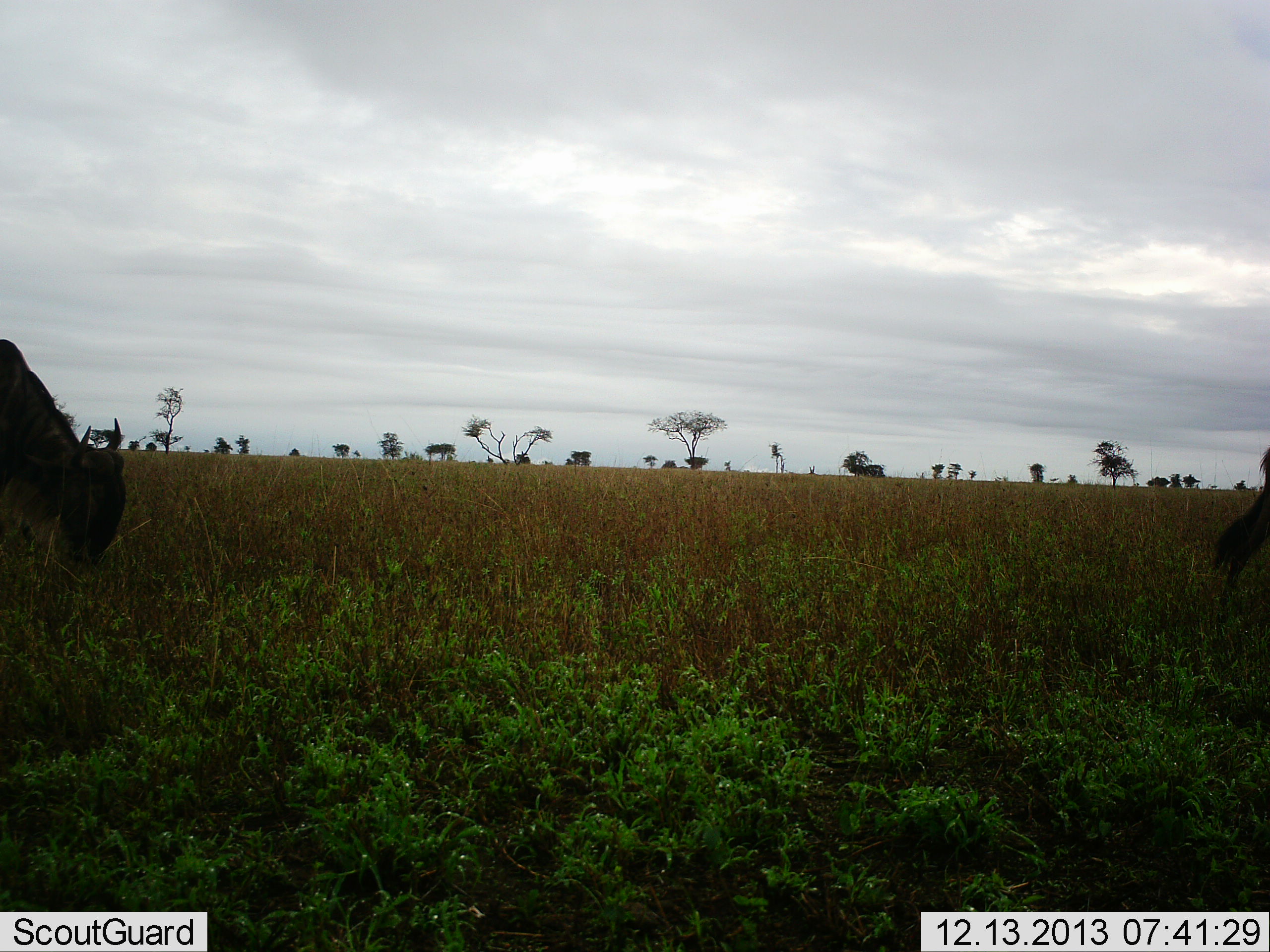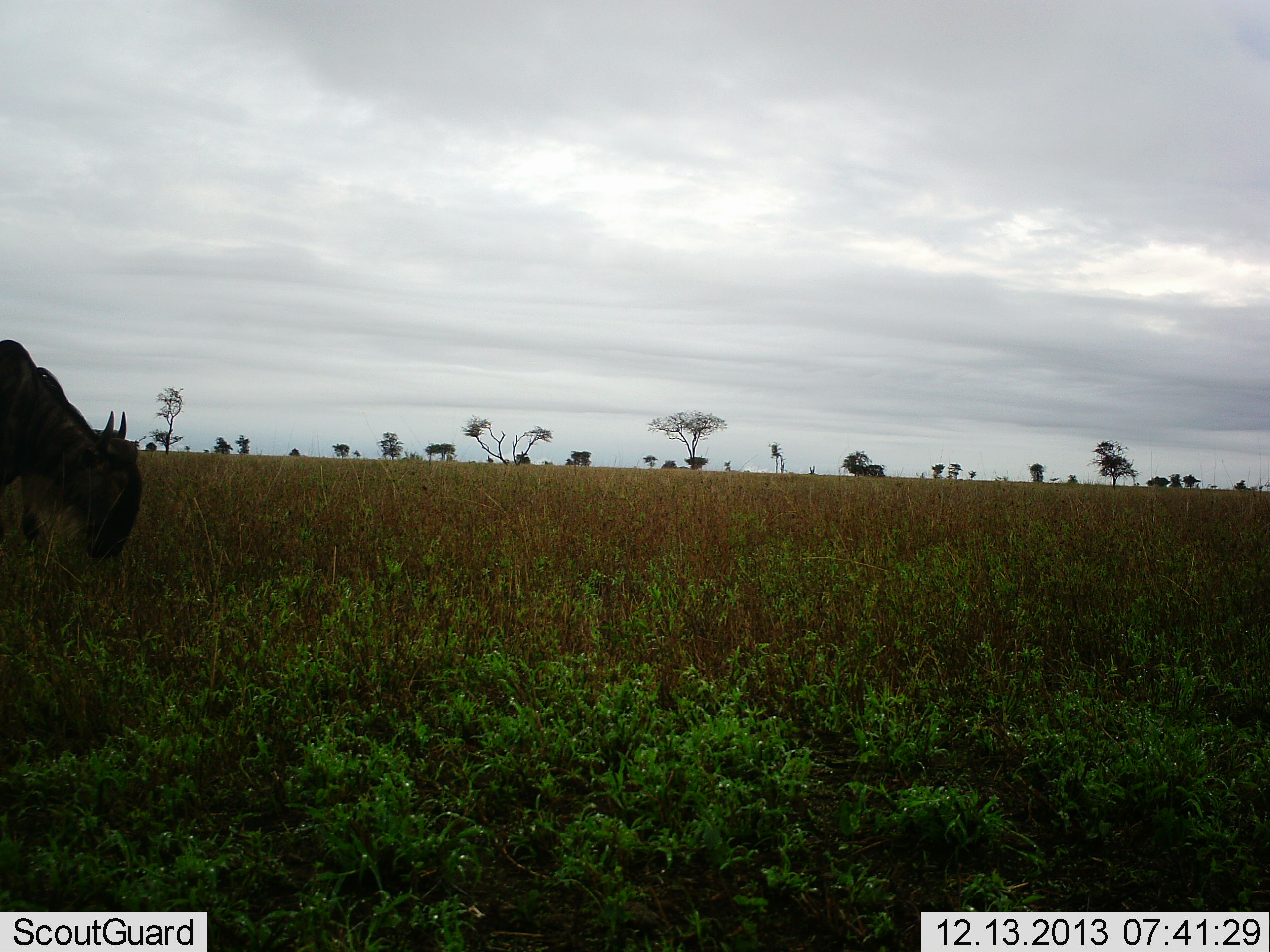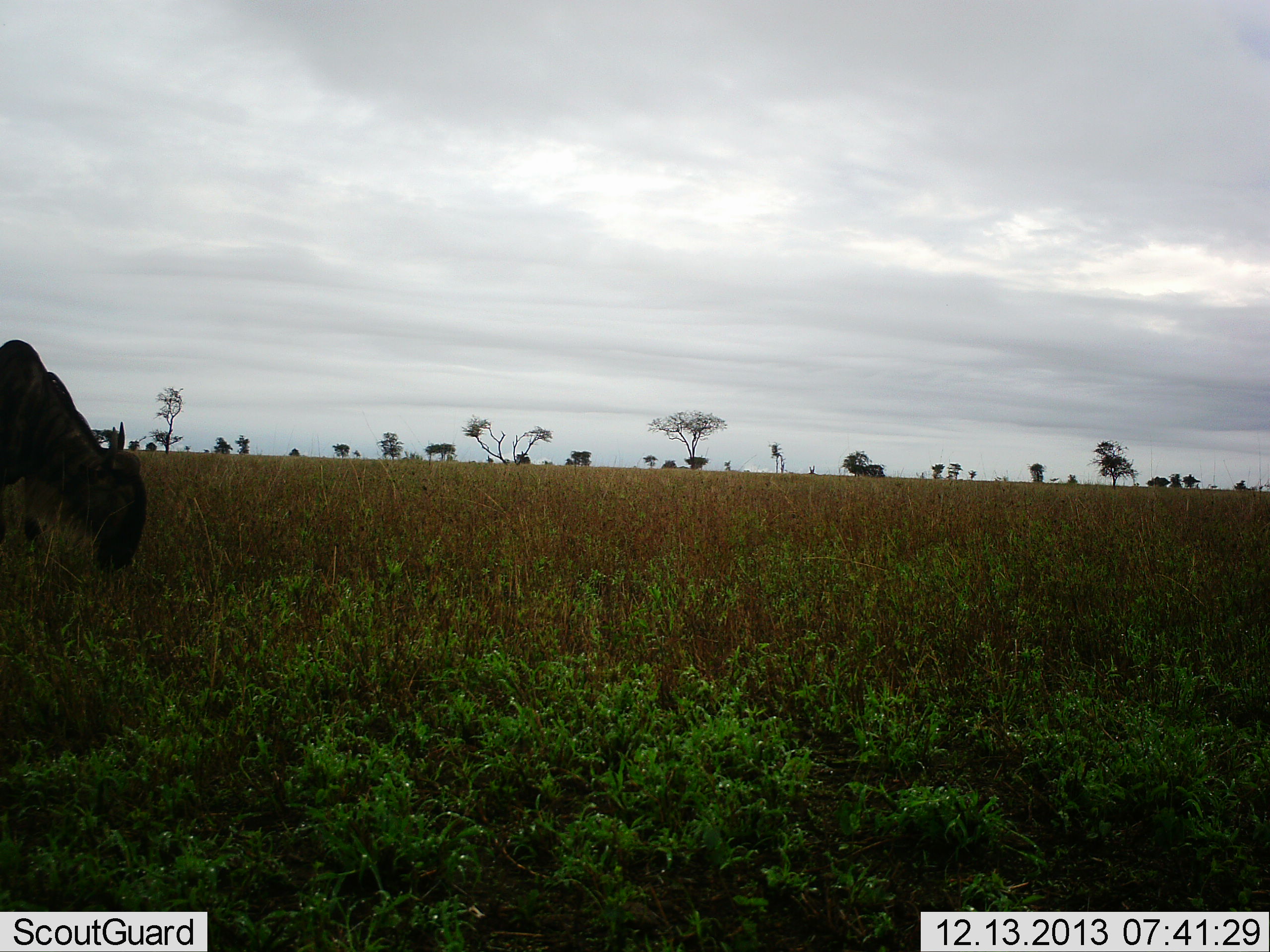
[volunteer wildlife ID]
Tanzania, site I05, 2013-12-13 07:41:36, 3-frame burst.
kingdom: Animalia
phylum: Chordata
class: Mammalia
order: Artiodactyla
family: Bovidae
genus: Connochaetes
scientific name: Connochaetes taurinus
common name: blue wildebeest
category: wildebeest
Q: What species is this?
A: Wildebeest (blue wildebeest) (Connochaetes taurinus).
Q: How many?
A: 2.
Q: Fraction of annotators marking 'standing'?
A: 20%.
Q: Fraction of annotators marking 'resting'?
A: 0%.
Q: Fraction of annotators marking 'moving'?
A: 30%.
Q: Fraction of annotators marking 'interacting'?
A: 0%.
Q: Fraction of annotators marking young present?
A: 0%.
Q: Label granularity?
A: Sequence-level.